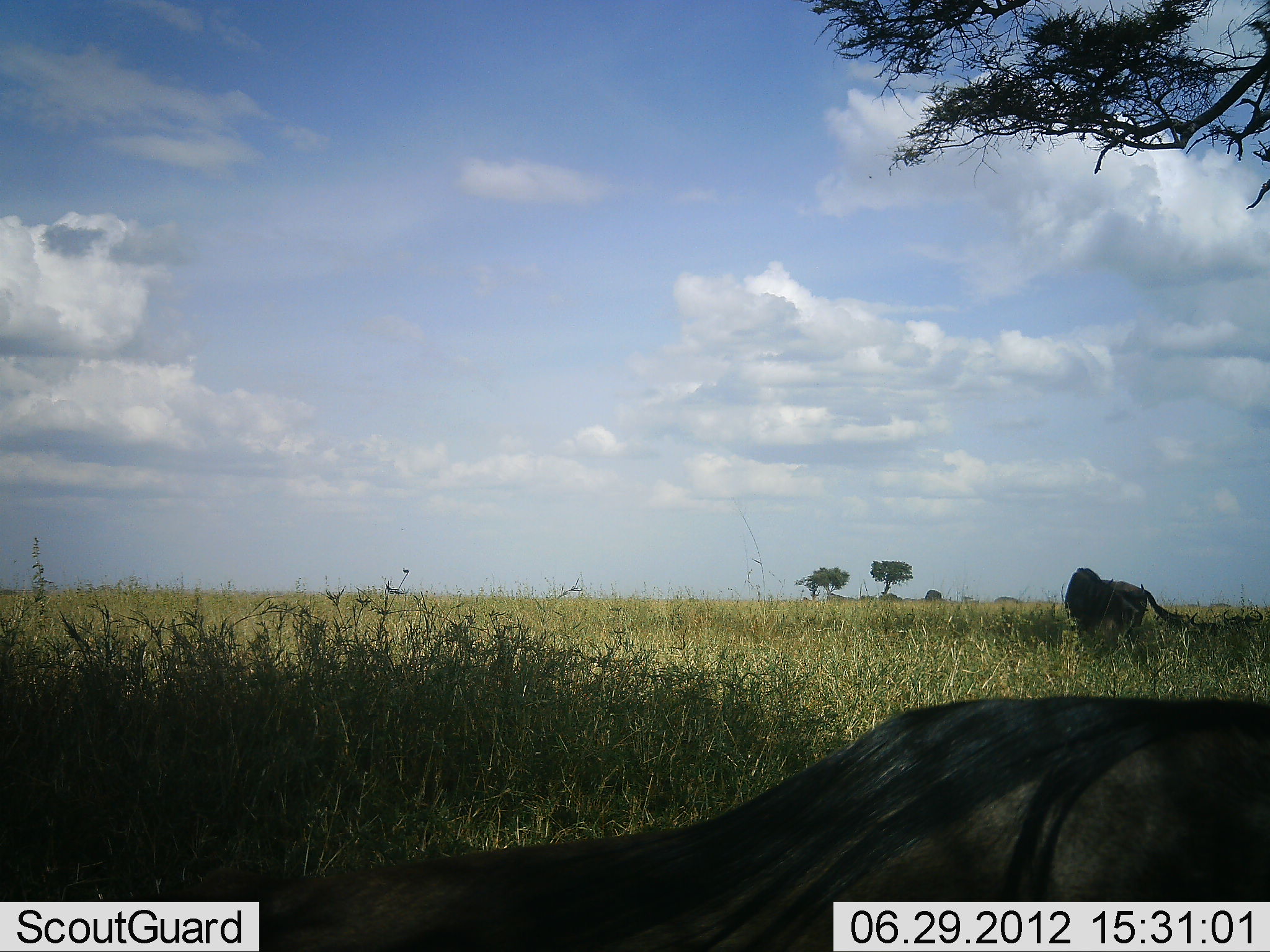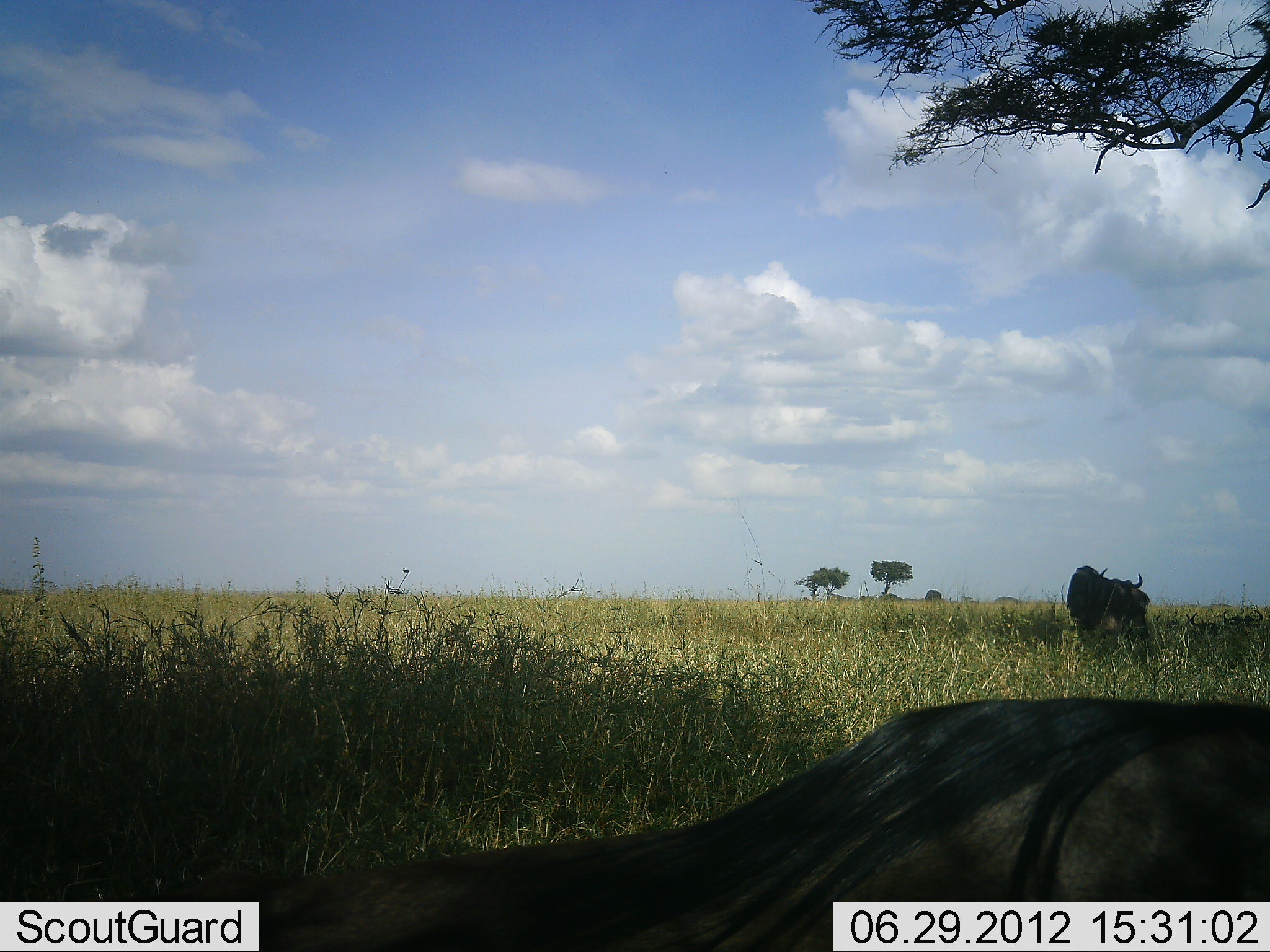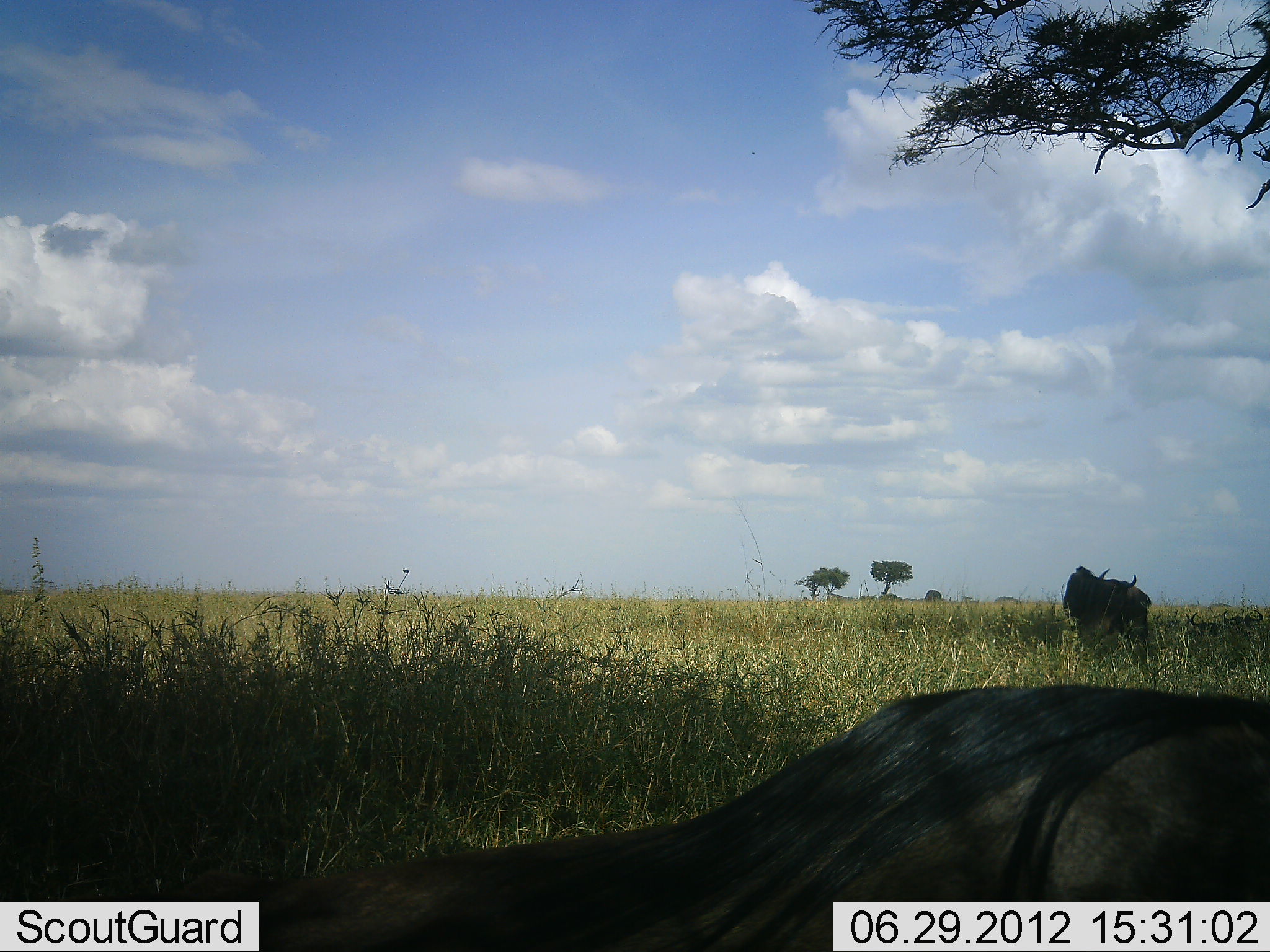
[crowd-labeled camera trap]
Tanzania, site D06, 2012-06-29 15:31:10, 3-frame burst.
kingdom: Animalia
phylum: Chordata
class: Mammalia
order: Artiodactyla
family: Bovidae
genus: Connochaetes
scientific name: Connochaetes taurinus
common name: blue wildebeest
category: wildebeest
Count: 2.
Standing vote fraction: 90%.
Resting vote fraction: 70%.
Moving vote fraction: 0%.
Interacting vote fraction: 0%.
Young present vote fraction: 0%.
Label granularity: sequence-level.